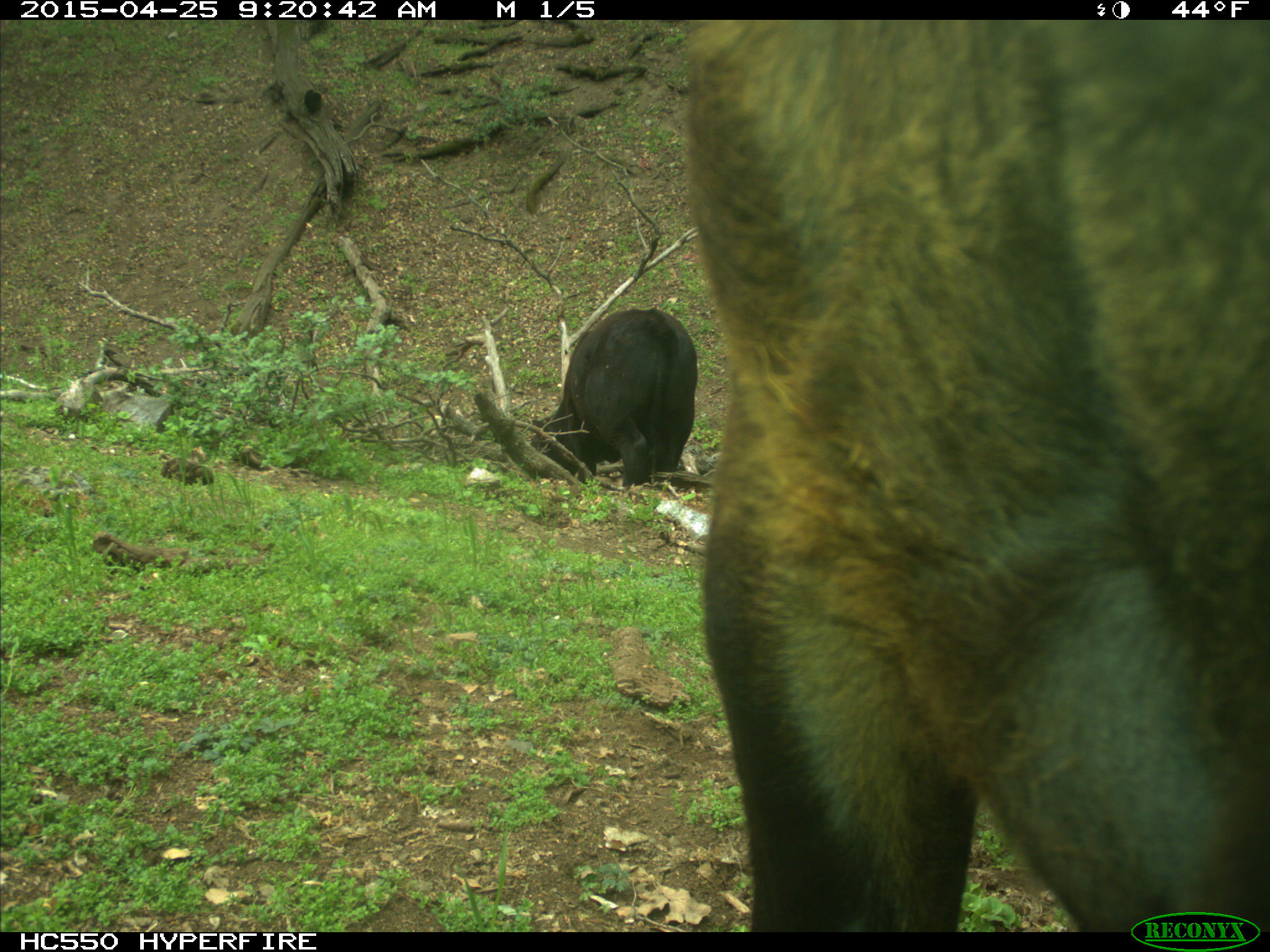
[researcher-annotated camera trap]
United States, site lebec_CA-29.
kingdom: Animalia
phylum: Chordata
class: Mammalia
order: Artiodactyla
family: Bovidae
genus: Bos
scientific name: Bos taurus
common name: domestic cow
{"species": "Bos taurus (domestic cow)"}